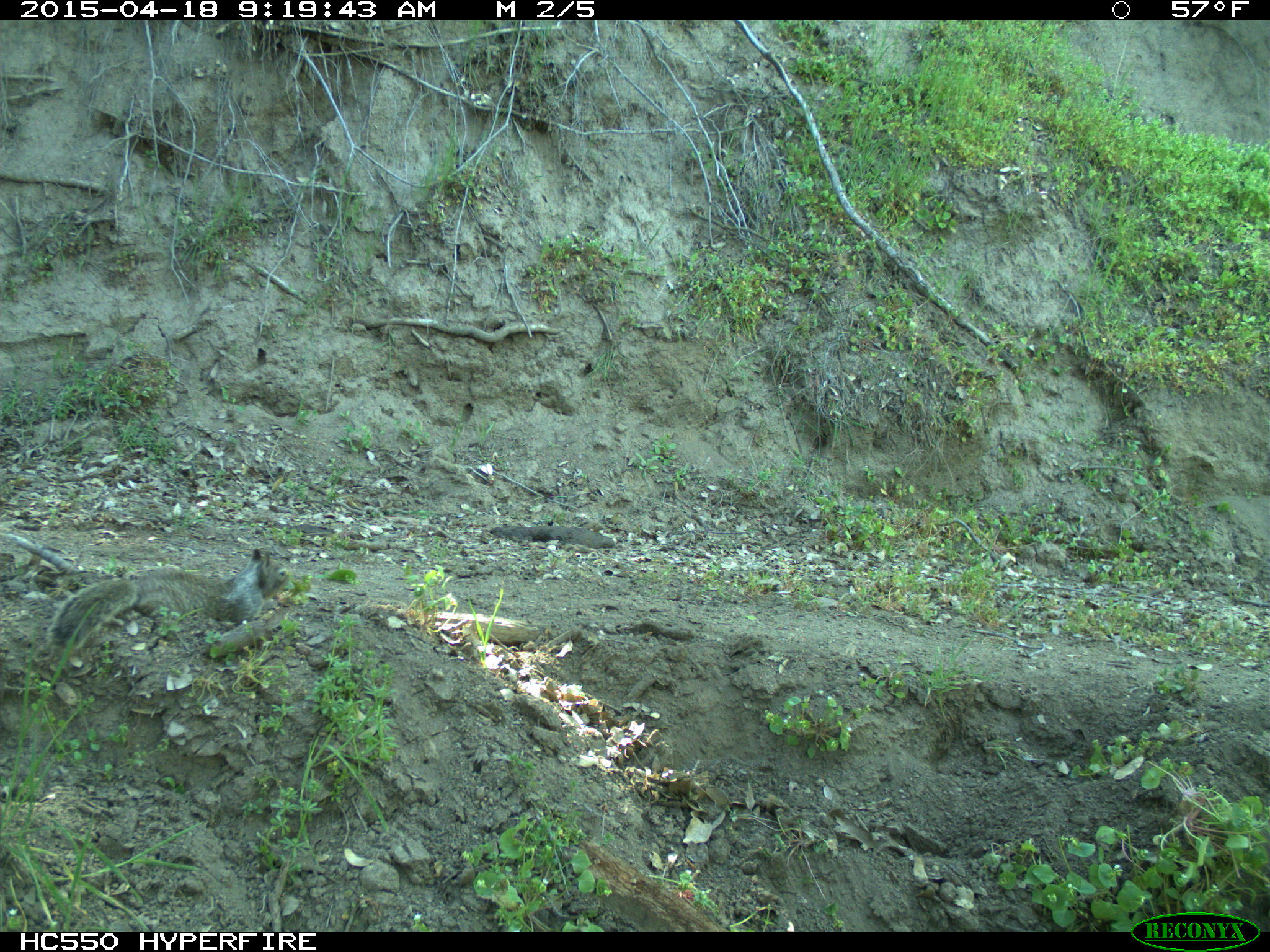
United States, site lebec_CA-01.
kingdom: Animalia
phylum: Chordata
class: Mammalia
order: Rodentia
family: Sciuridae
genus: Otospermophilus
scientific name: Otospermophilus beecheyi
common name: california ground squirrel